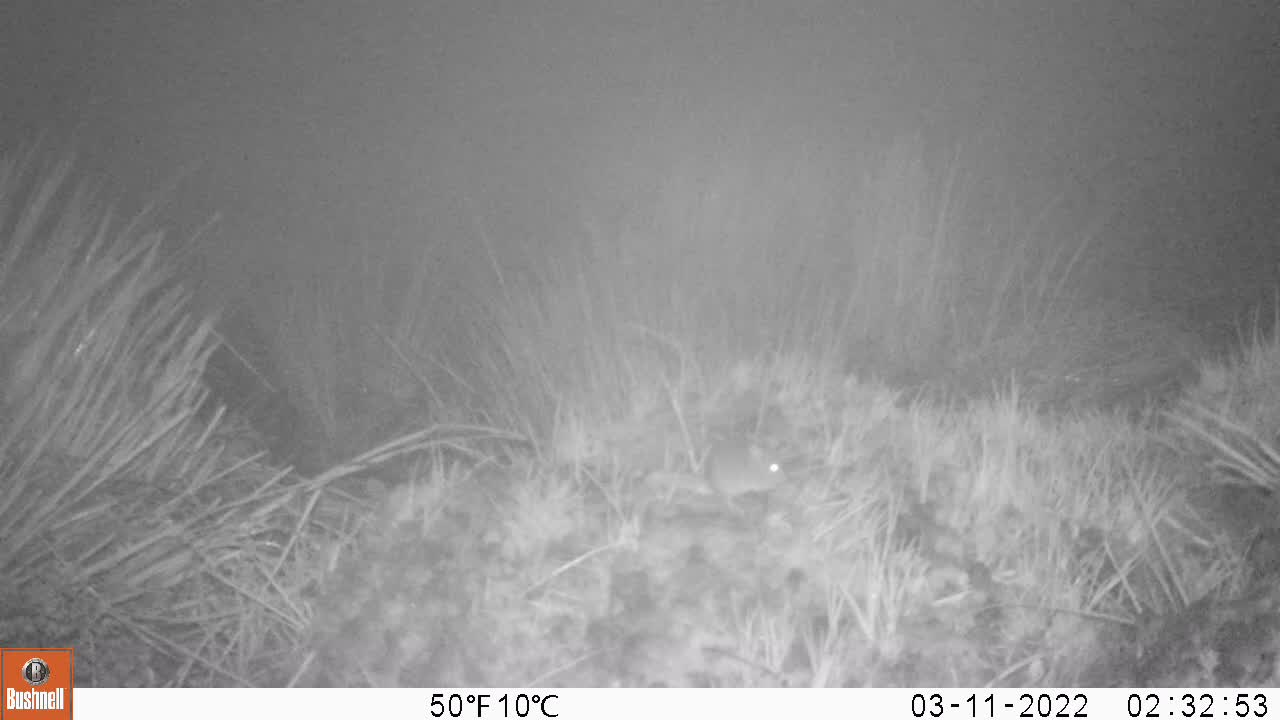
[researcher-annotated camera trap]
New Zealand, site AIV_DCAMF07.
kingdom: Animalia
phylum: Chordata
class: Mammalia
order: Rodentia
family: Muridae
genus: Mus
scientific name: Mus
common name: mouse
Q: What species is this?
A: Mouse (Mus).